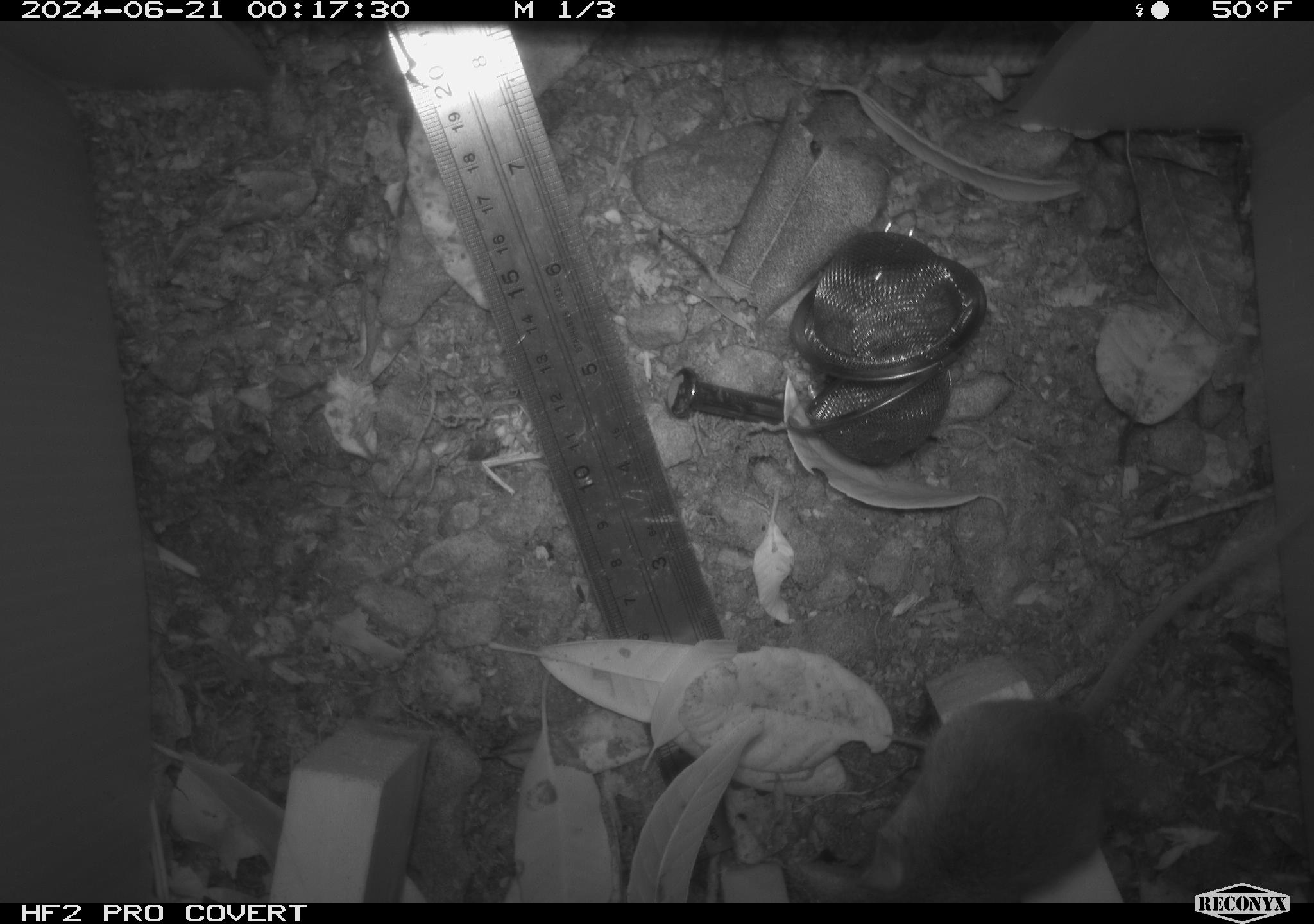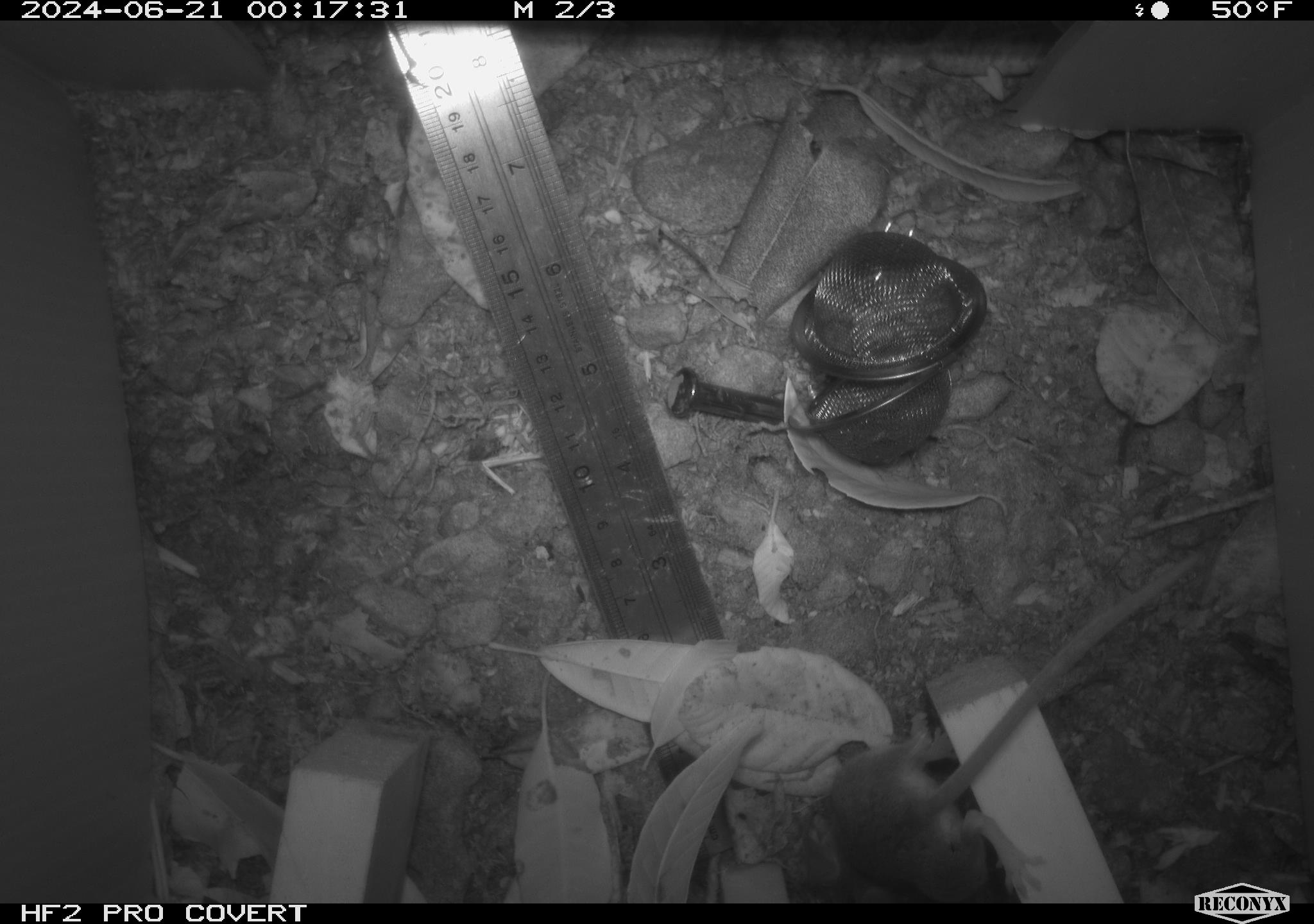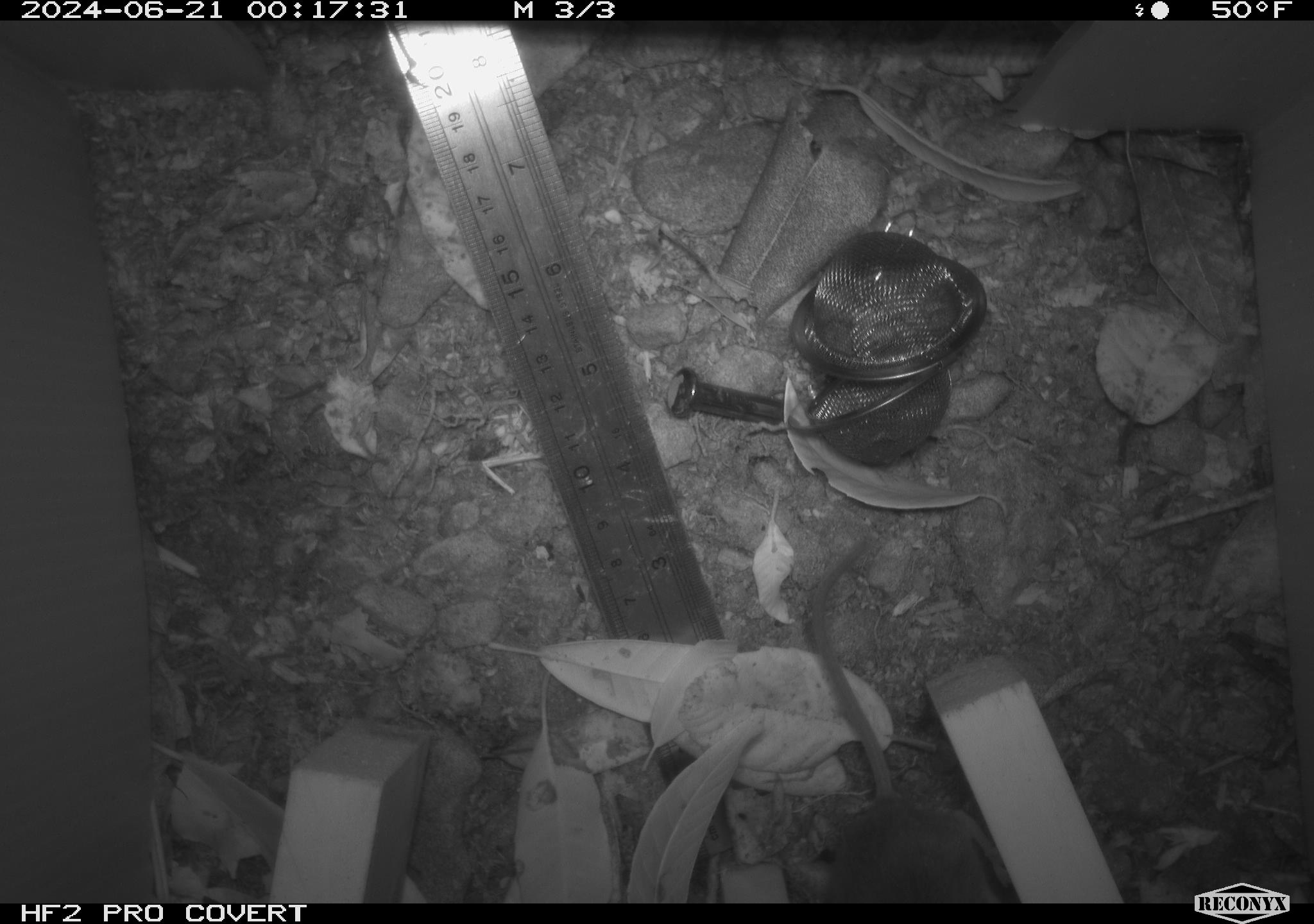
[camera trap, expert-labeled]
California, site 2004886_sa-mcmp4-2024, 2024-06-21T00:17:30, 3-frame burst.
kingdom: Animalia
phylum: Chordata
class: Mammalia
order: Rodentia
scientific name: Rodentia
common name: mouse species